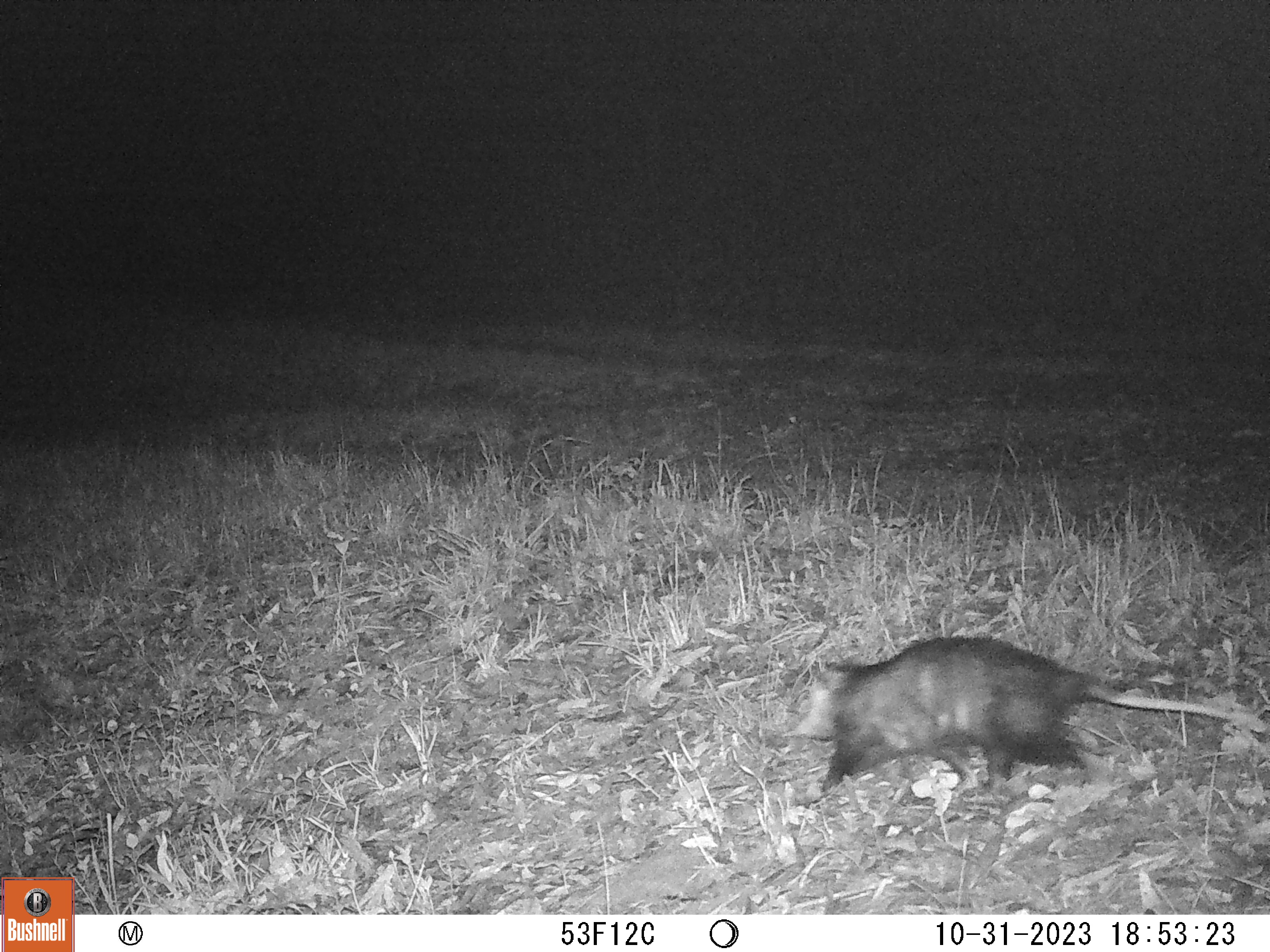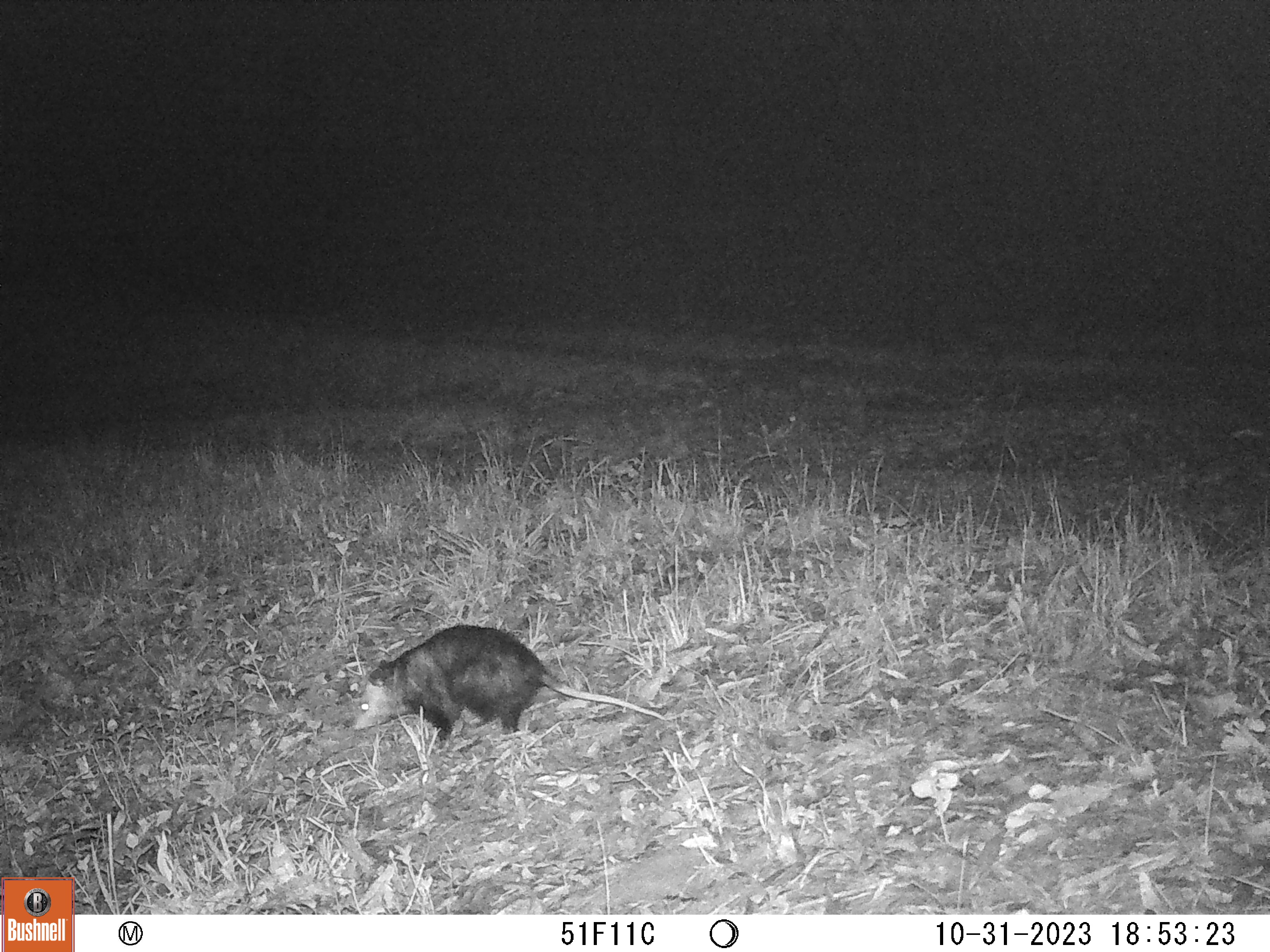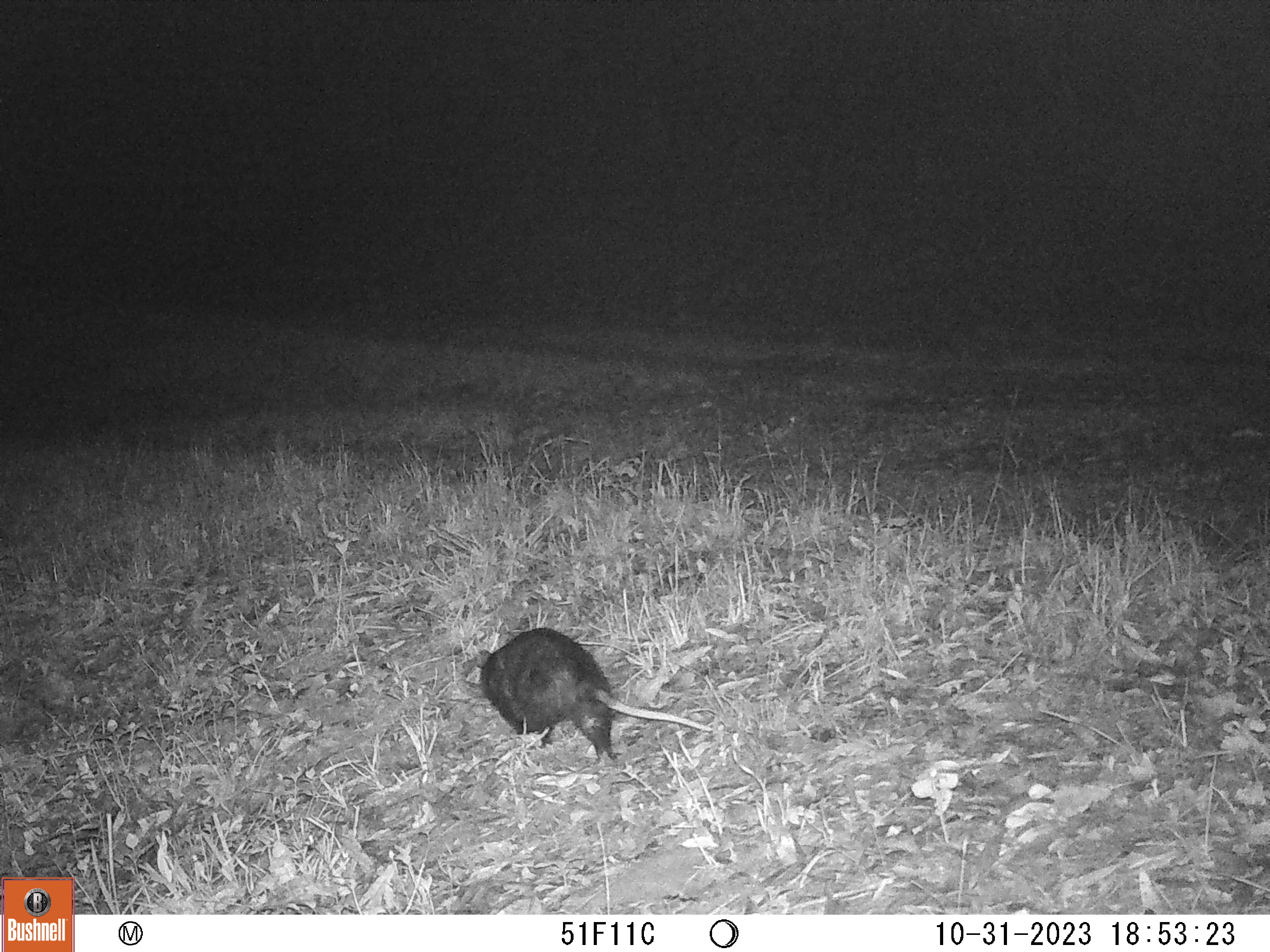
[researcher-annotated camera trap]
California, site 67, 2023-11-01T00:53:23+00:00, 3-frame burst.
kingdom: Animalia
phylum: Chordata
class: Mammalia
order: Didelphimorphia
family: Didelphidae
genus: Didelphis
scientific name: Didelphis virginiana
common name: virginia opossum